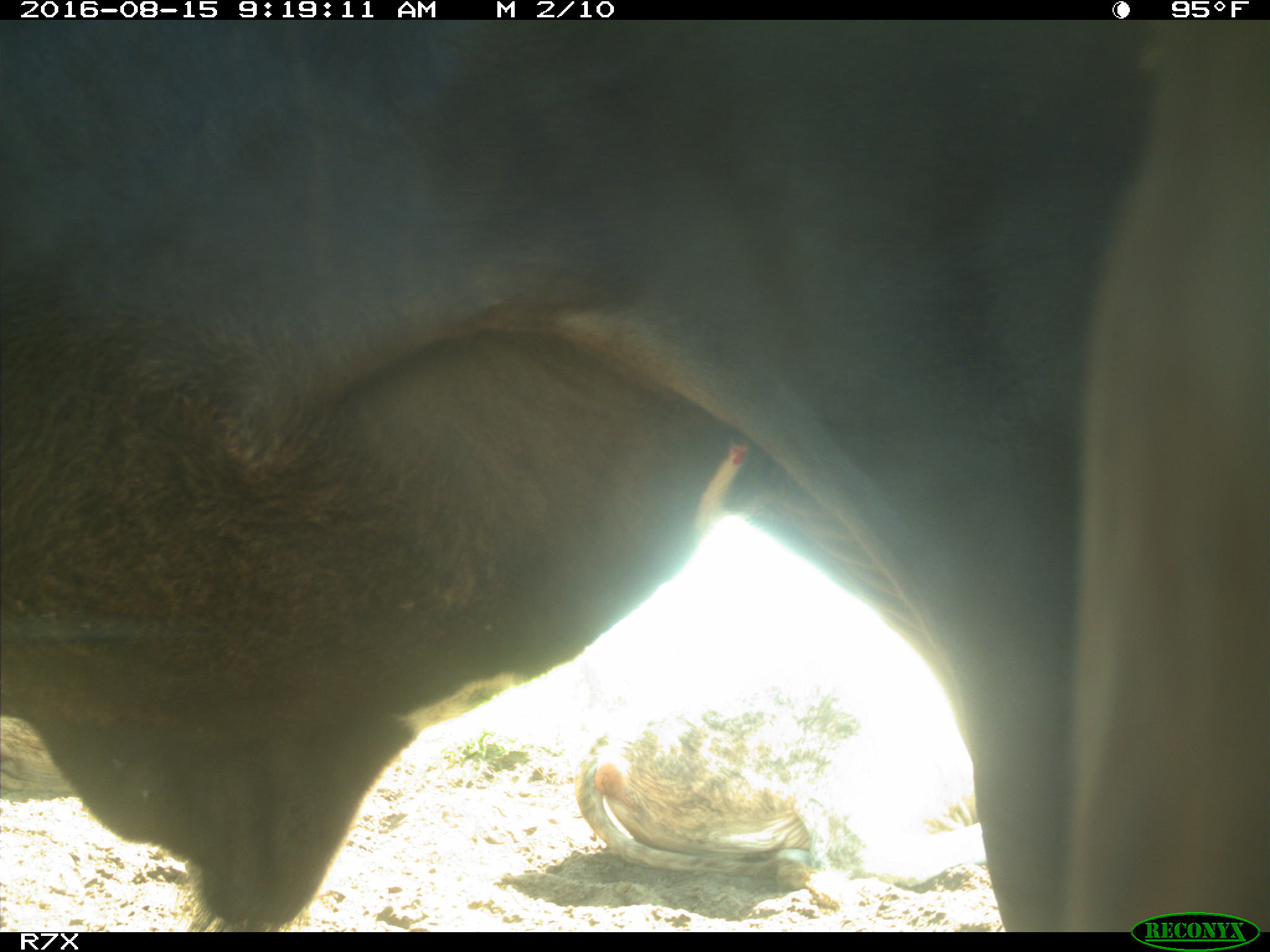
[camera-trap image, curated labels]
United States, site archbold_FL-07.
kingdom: Animalia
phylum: Chordata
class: Mammalia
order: Artiodactyla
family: Bovidae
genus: Bos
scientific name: Bos taurus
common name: domestic cow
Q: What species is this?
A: Bos taurus (domestic cow).